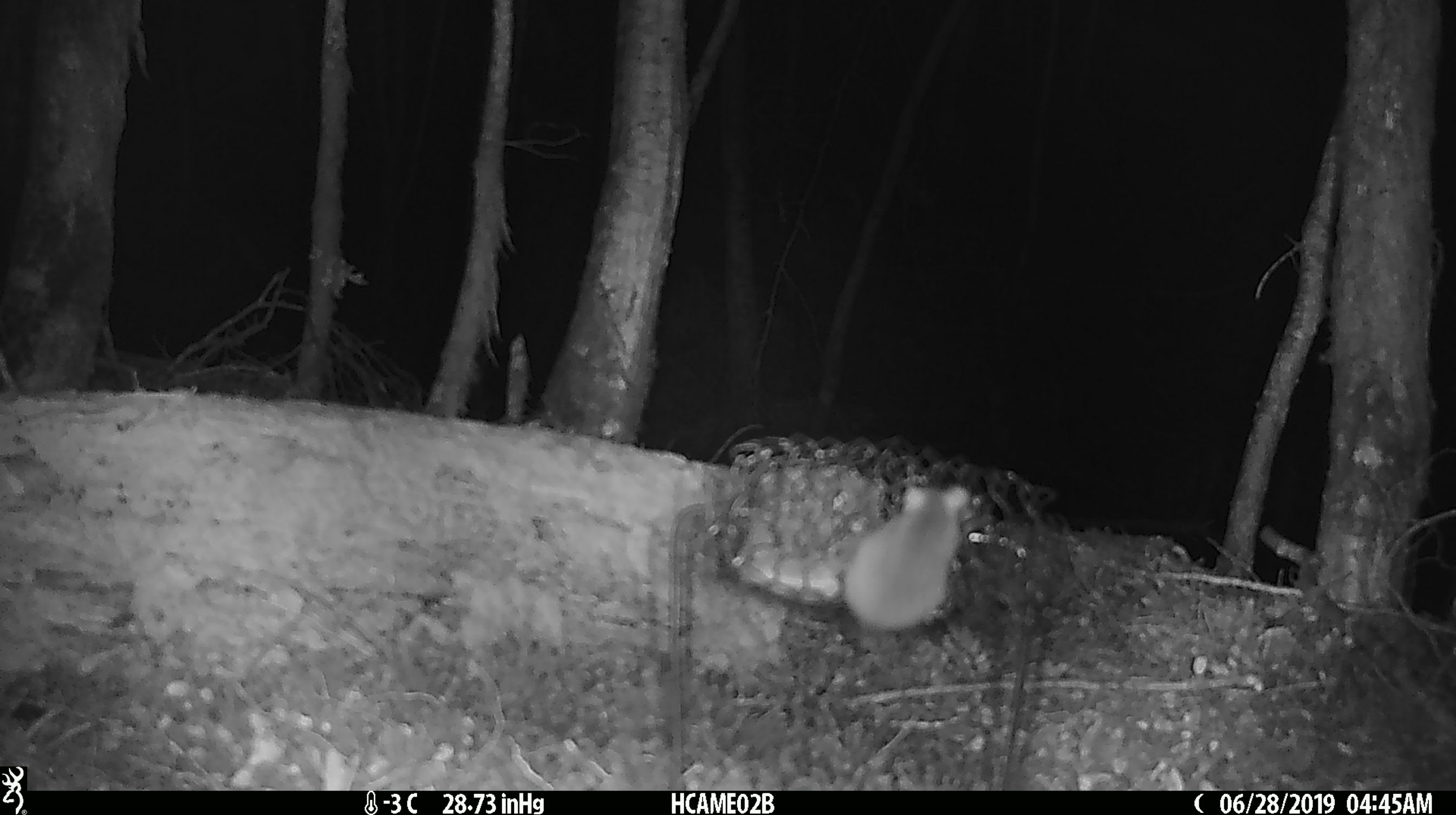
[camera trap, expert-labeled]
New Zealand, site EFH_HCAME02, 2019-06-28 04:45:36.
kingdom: Animalia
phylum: Chordata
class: Mammalia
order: Rodentia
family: Muridae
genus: Mus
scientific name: Mus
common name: mouse